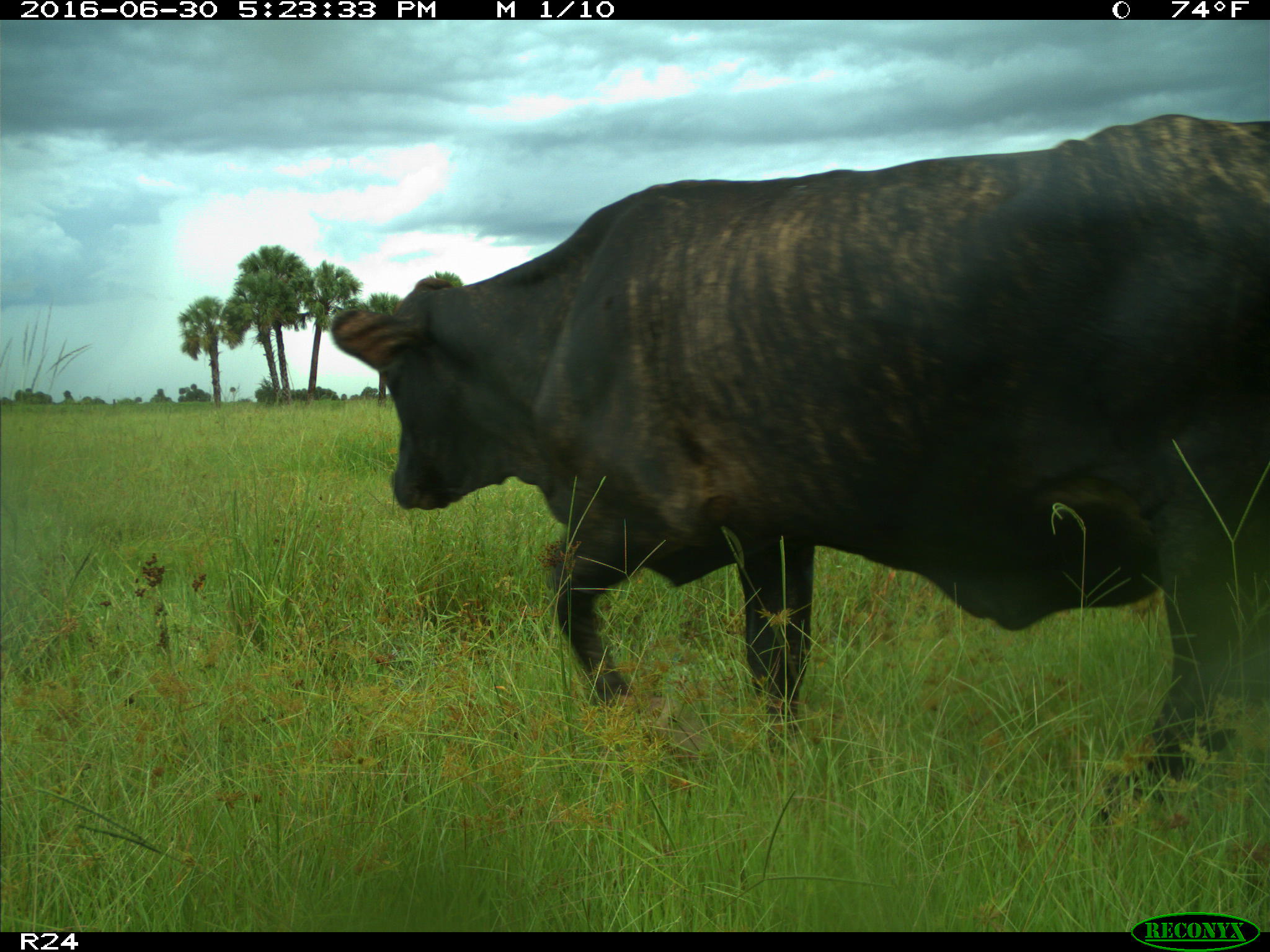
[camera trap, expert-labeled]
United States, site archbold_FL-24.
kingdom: Animalia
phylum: Chordata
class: Mammalia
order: Artiodactyla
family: Bovidae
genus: Bos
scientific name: Bos taurus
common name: domestic cow